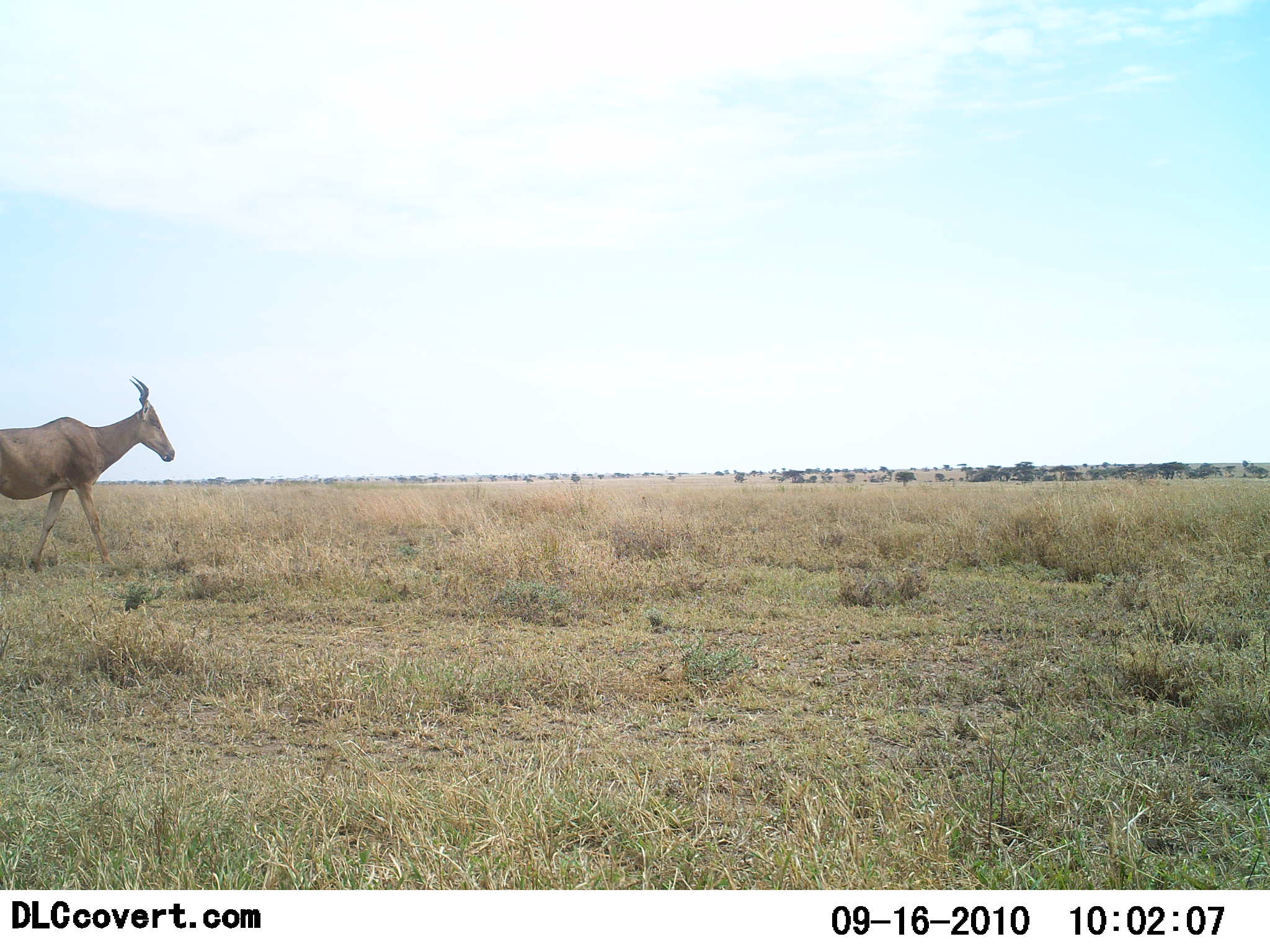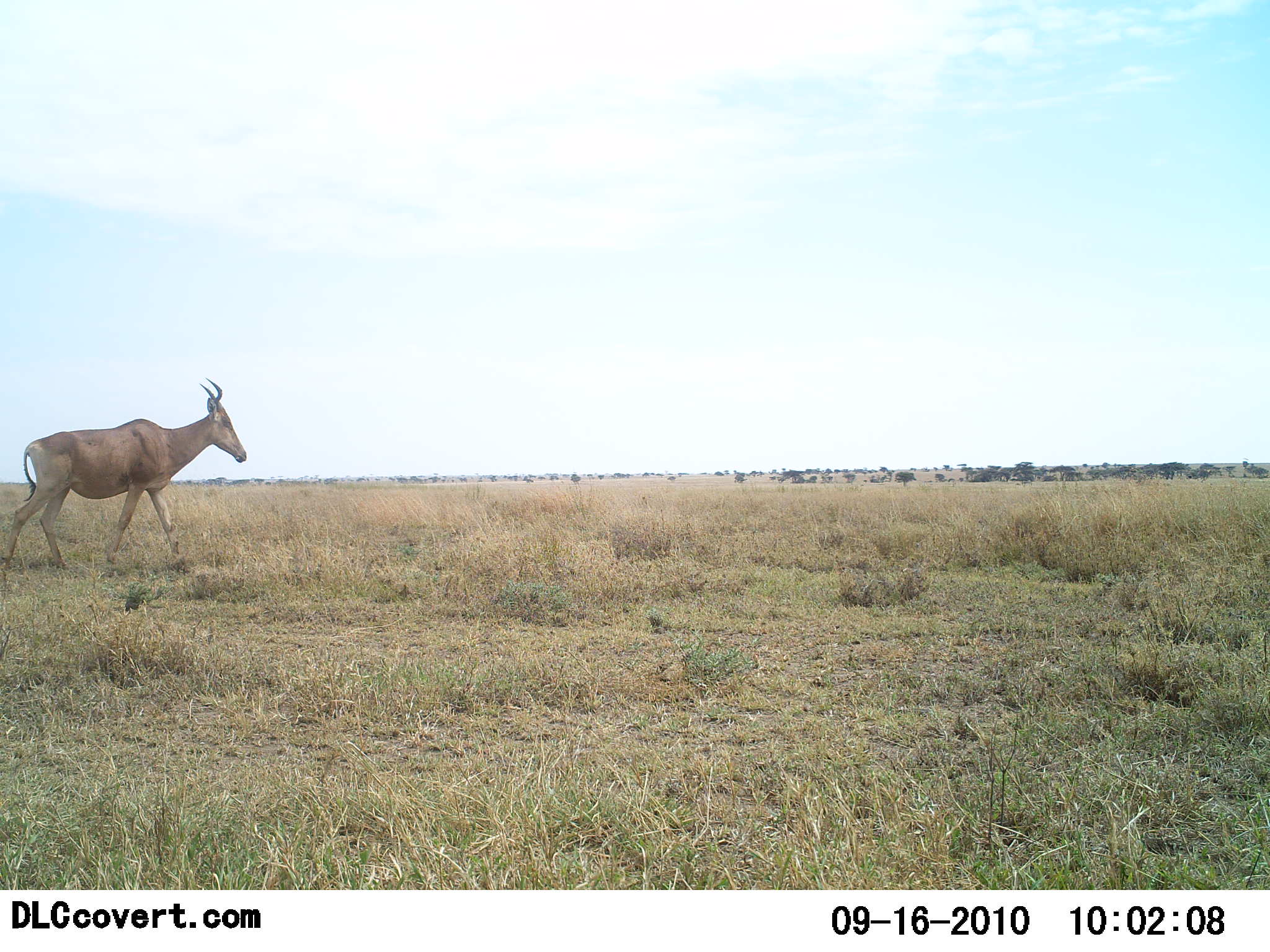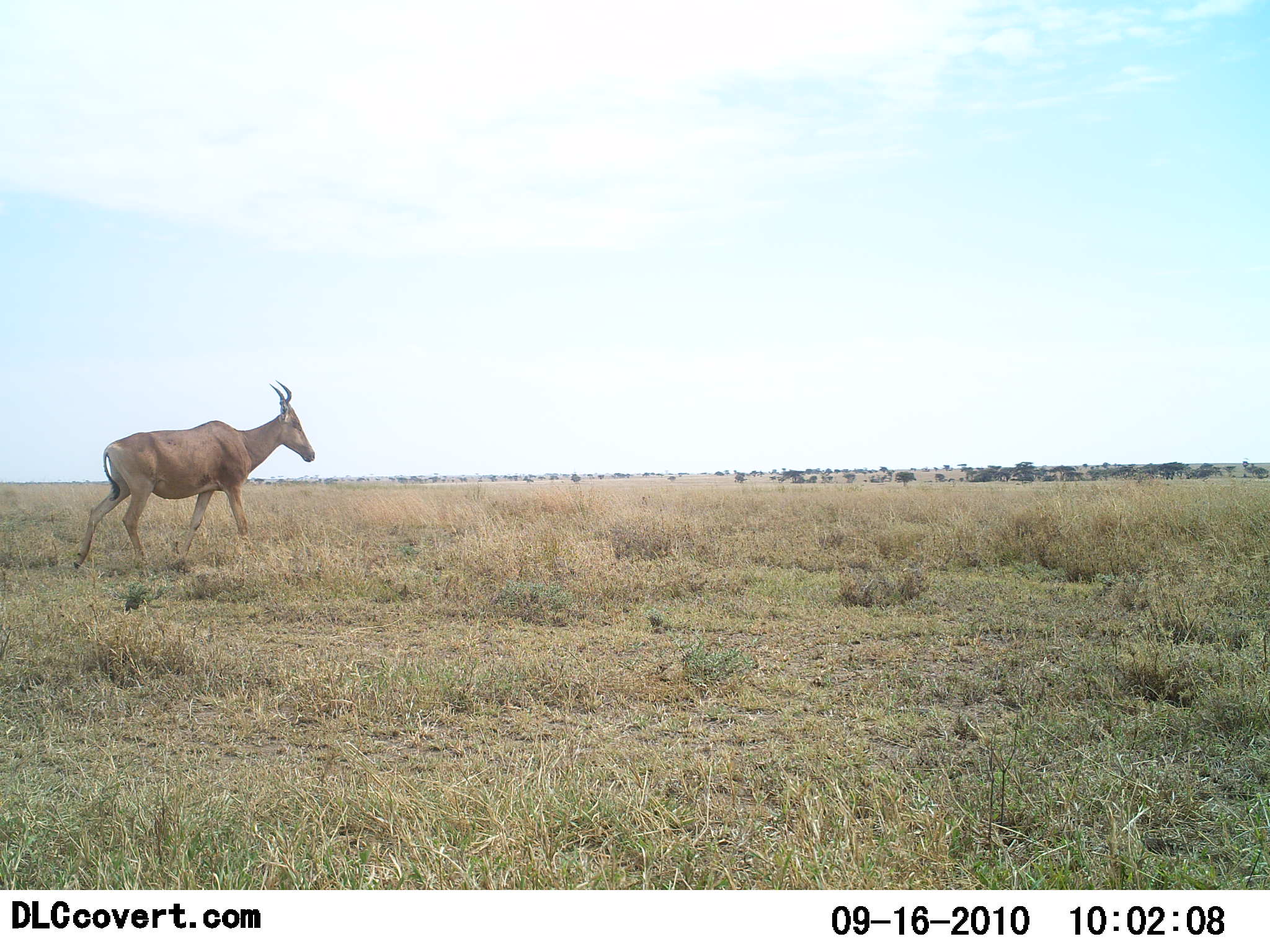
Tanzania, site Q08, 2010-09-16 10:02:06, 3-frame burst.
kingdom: Animalia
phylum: Chordata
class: Mammalia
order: Artiodactyla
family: Bovidae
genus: Alcelaphus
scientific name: Alcelaphus buselaphus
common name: hartebeest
Hartebeest (Alcelaphus buselaphus), count 1. Behavior (volunteer vote fractions): standing 0%, resting 0%, moving 100%, interacting 0%. Young present (vote fraction): 0%. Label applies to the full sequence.